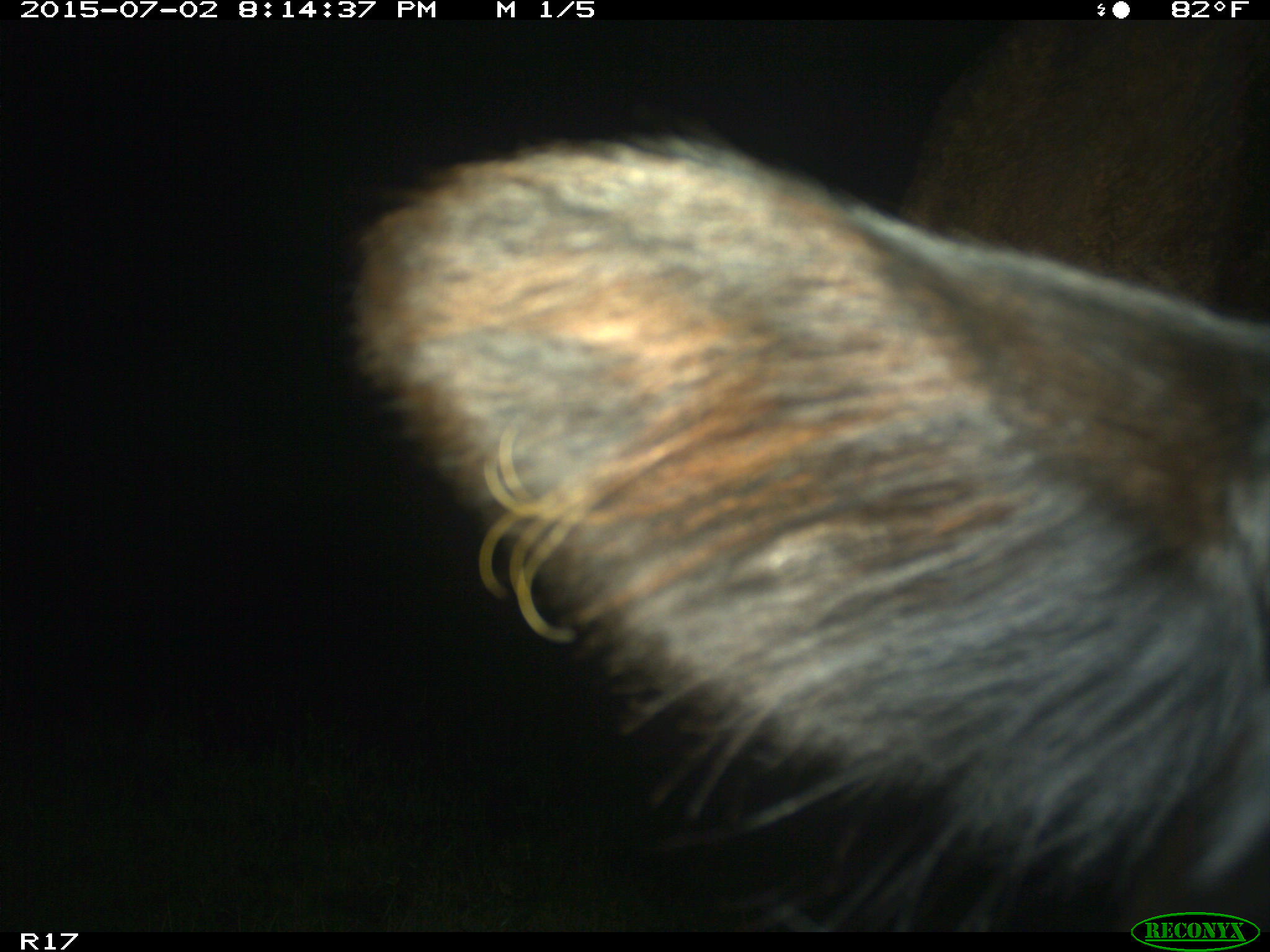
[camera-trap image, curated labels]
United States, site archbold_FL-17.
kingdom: Animalia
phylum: Chordata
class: Mammalia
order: Artiodactyla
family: Bovidae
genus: Bos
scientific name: Bos taurus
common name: domestic cow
Bos taurus (domestic cow).